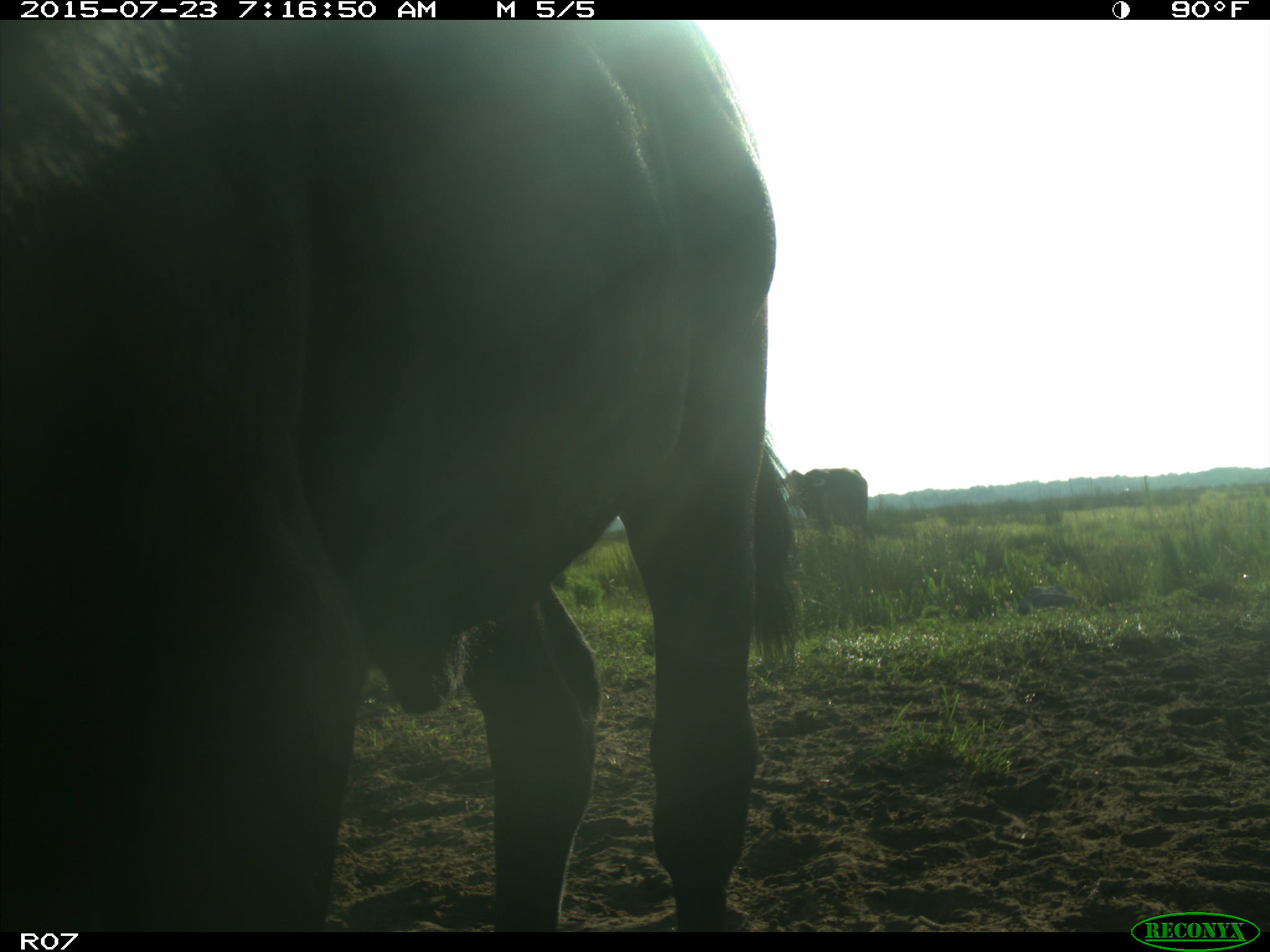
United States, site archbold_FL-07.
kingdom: Animalia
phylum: Chordata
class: Mammalia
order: Artiodactyla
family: Bovidae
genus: Bos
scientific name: Bos taurus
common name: domestic cow